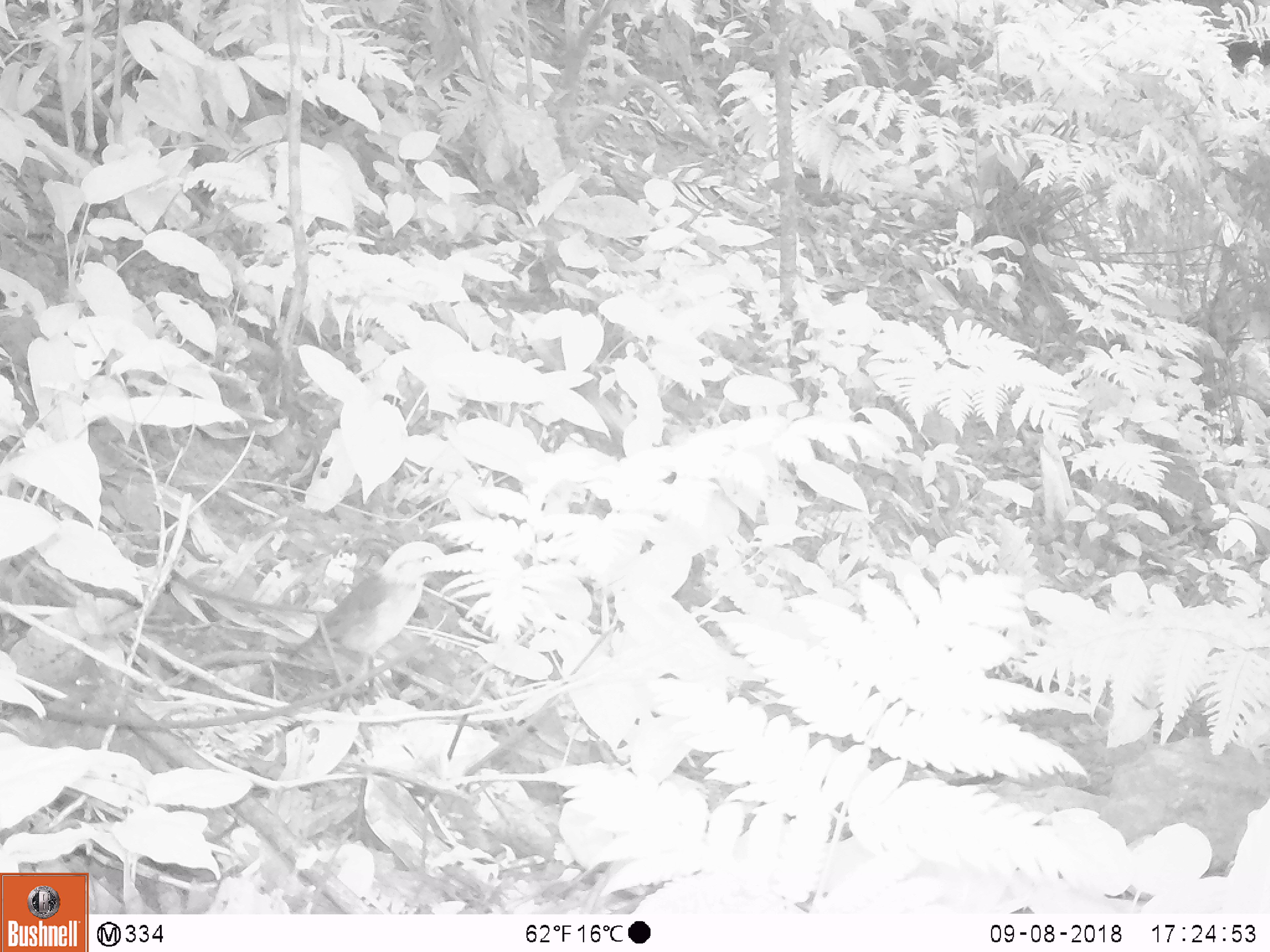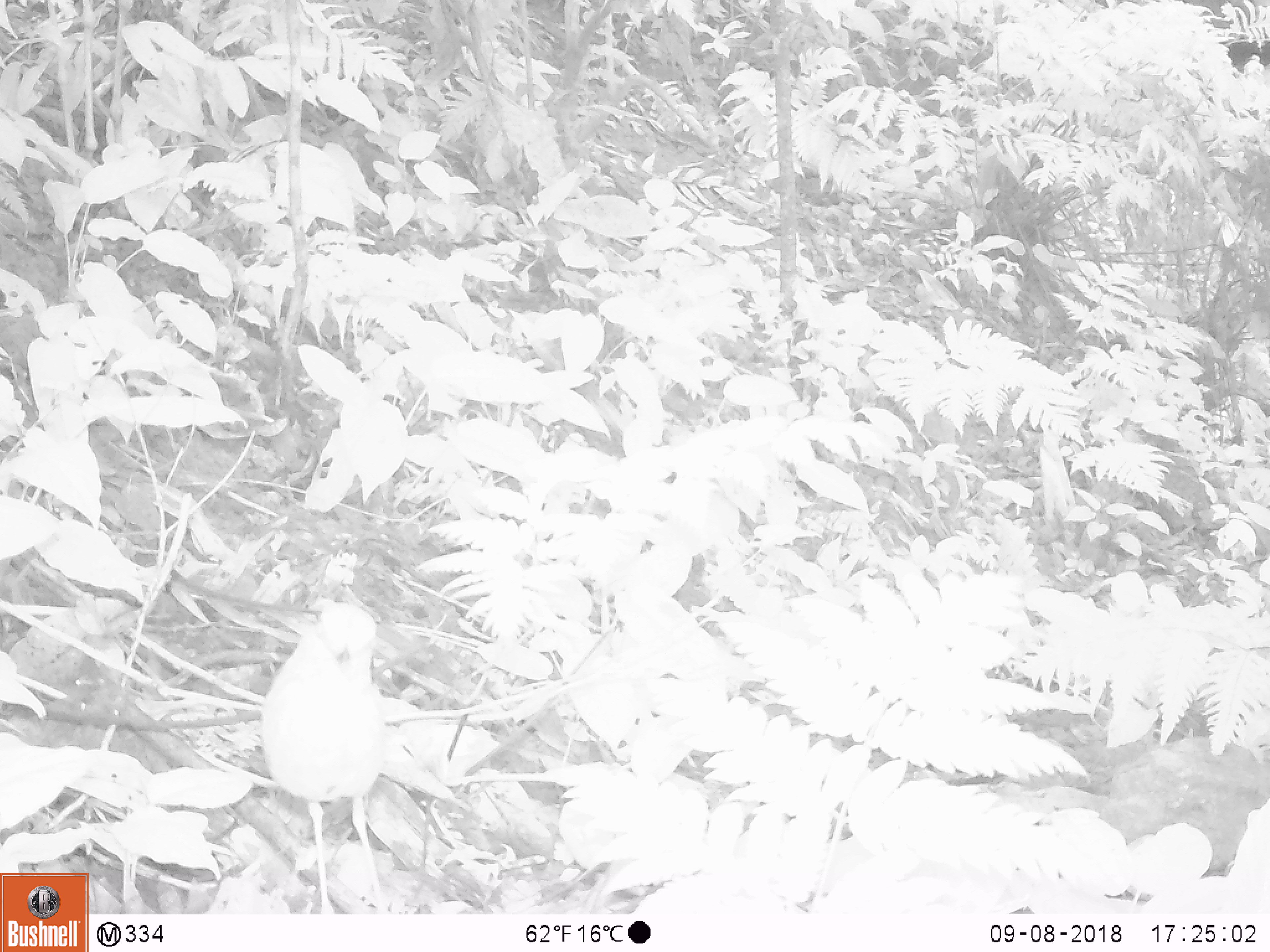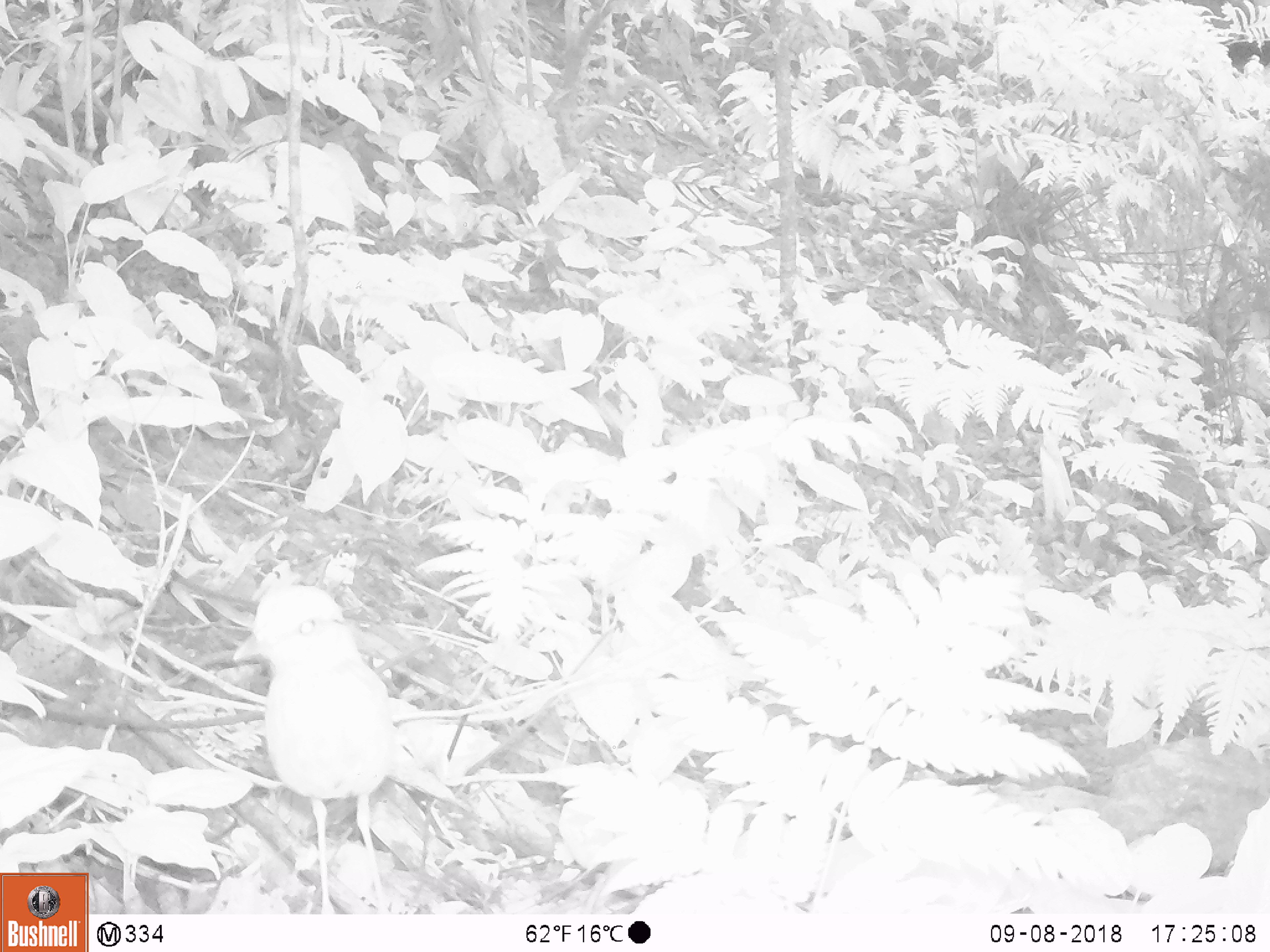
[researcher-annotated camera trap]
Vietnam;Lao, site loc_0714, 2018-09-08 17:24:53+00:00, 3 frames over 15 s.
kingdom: Animalia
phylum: Chordata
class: Aves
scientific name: Aves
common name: bird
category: unidentified bird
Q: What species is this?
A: Unidentified bird (bird) (Aves).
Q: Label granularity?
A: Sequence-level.